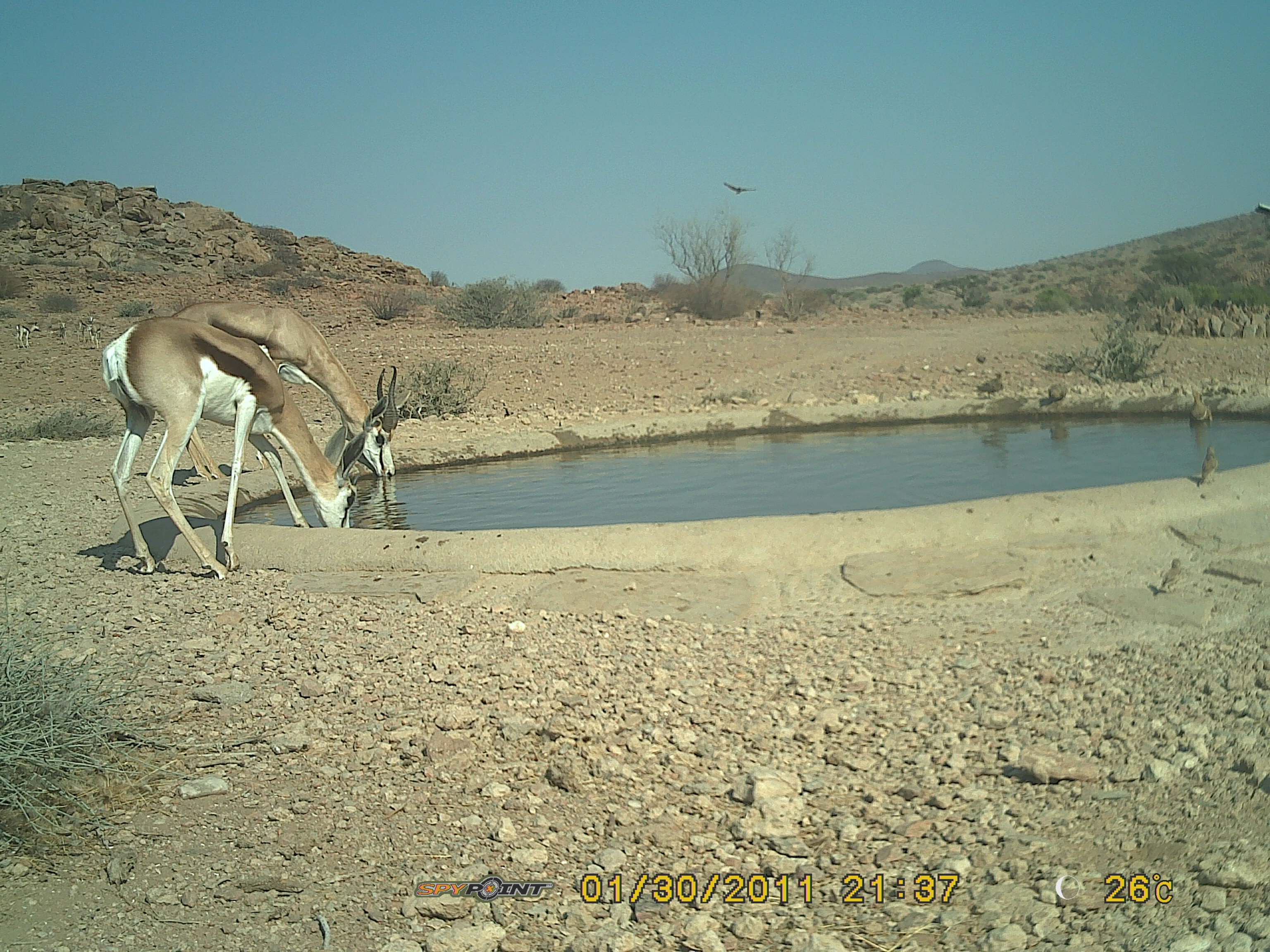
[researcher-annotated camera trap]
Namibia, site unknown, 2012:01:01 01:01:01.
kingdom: Animalia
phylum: Chordata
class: Mammalia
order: Artiodactyla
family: Bovidae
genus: Antidorcas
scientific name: Antidorcas marsupialis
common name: springbok